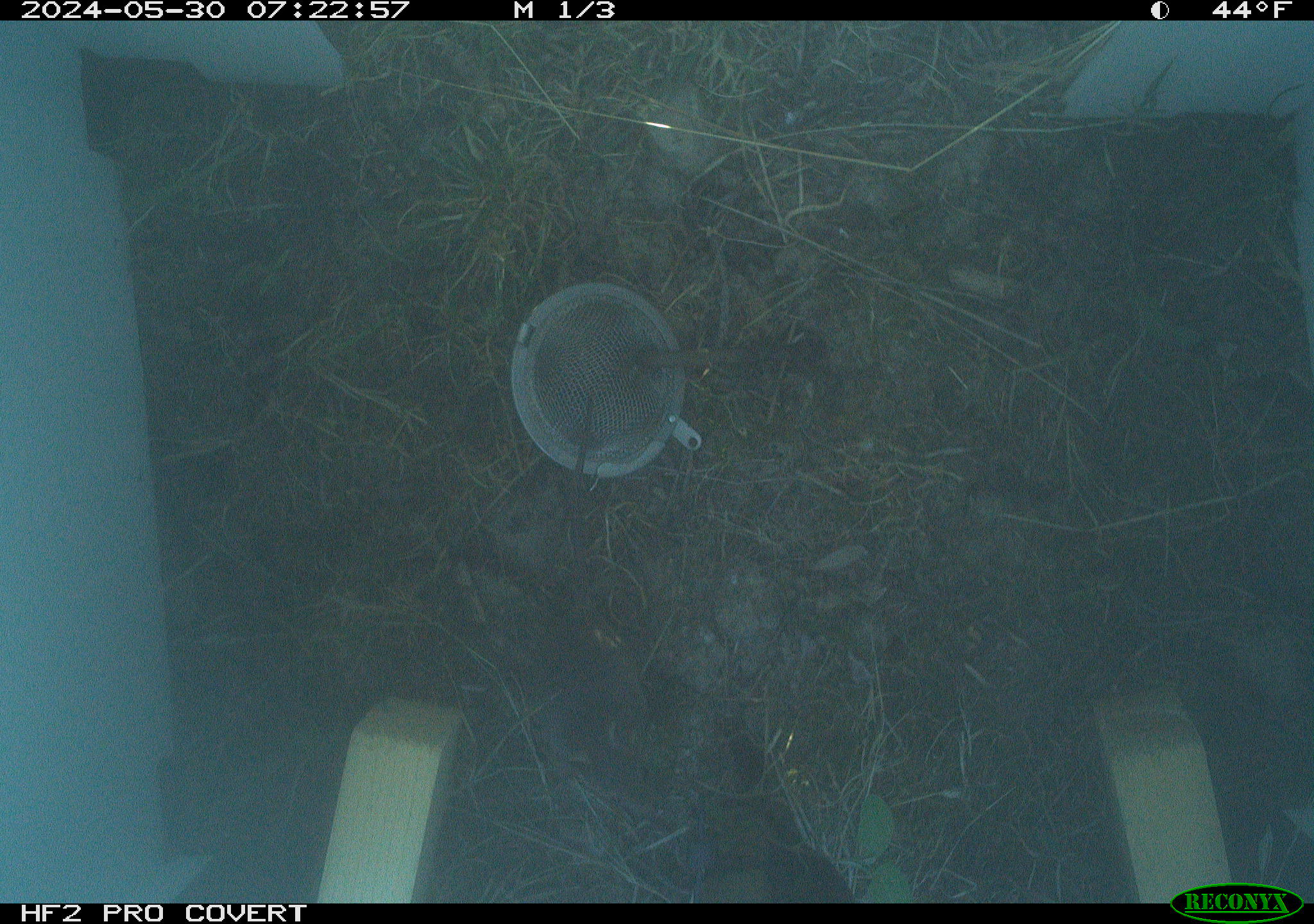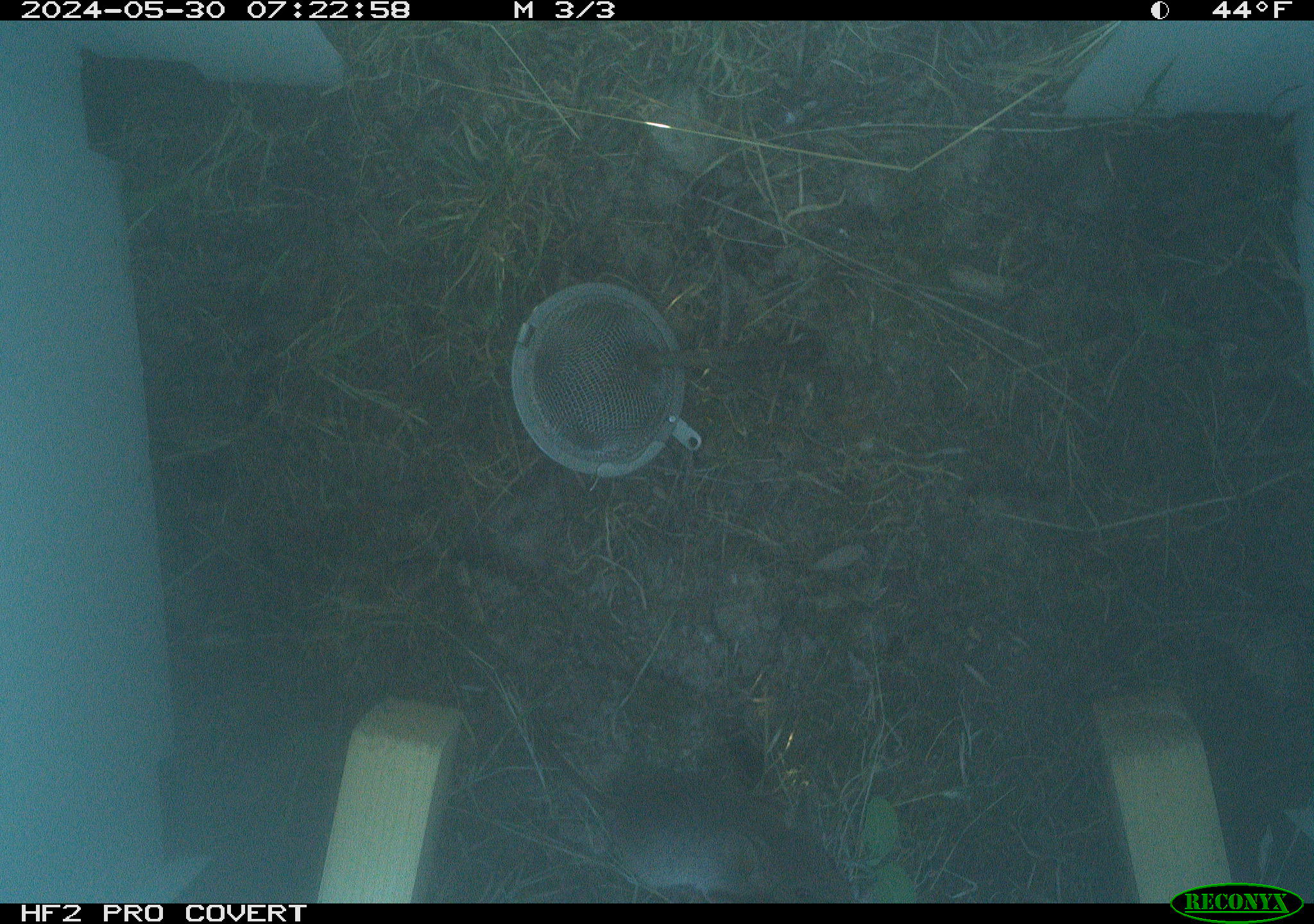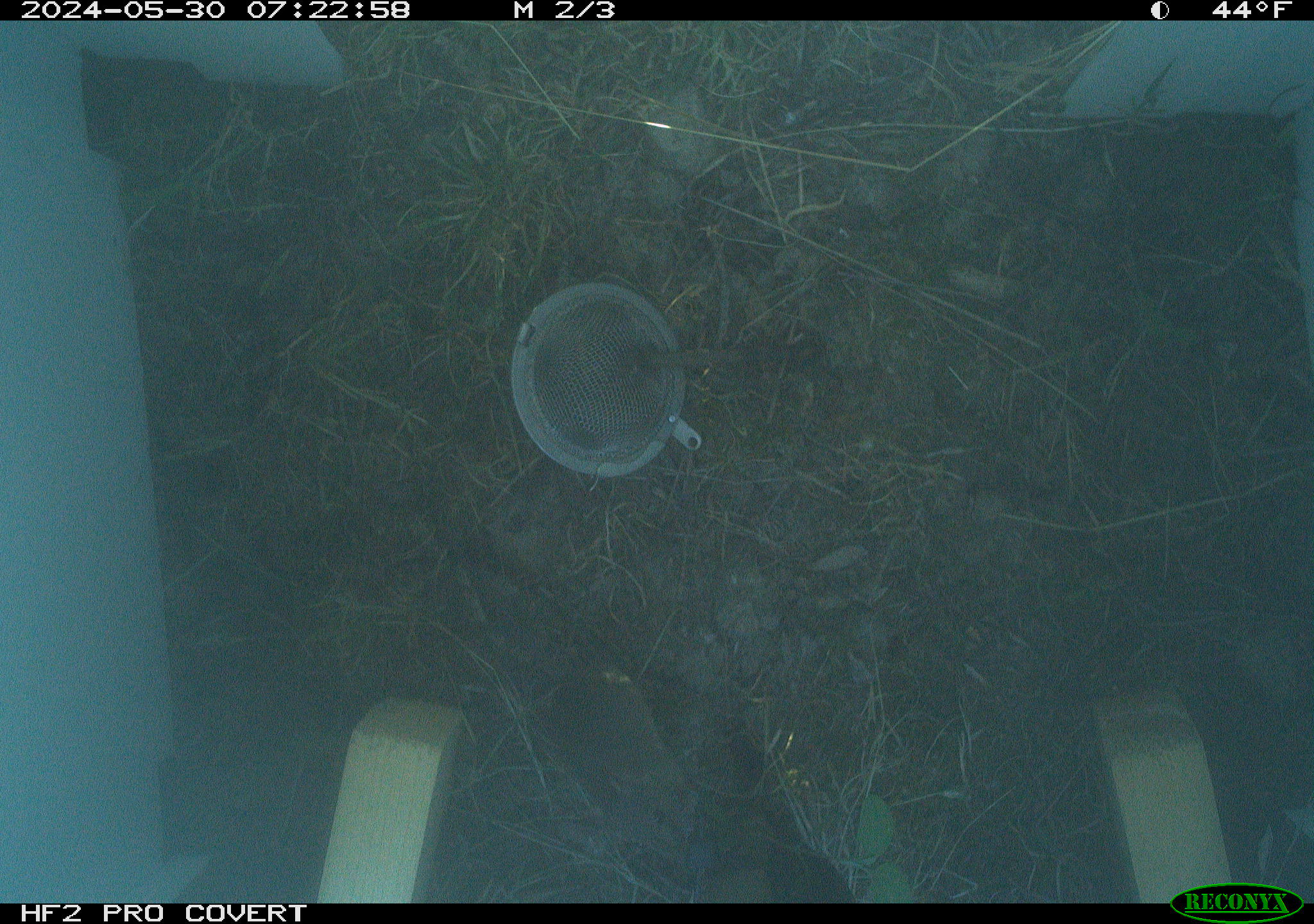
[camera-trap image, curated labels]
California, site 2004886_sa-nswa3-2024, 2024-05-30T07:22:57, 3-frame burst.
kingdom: Animalia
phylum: Chordata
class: Mammalia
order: Rodentia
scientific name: Rodentia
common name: rodent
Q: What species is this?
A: Rodent (Rodentia).